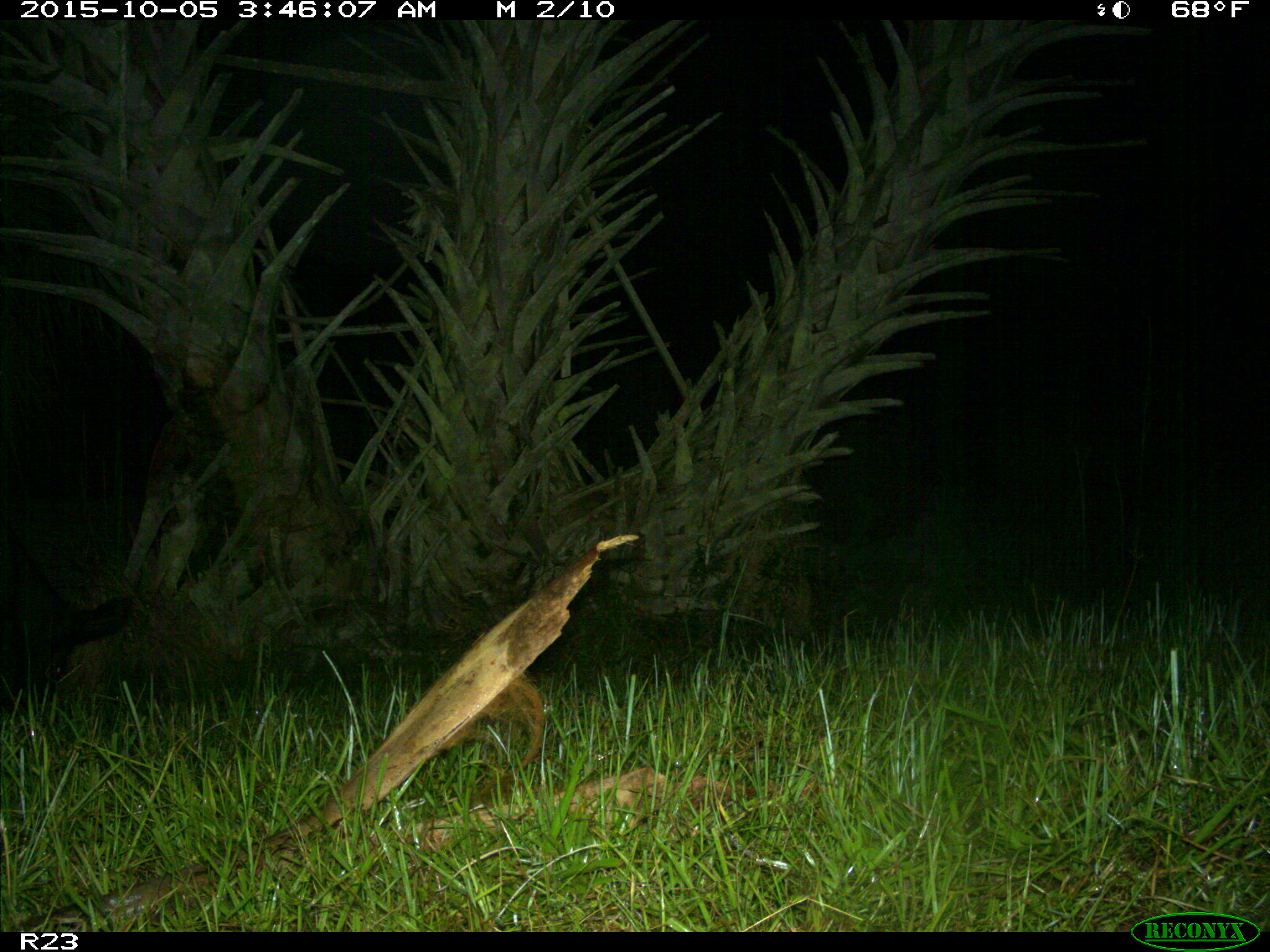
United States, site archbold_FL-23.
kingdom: Animalia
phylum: Chordata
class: Mammalia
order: Artiodactyla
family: Suidae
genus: Sus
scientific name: Sus scrofa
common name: wild boar